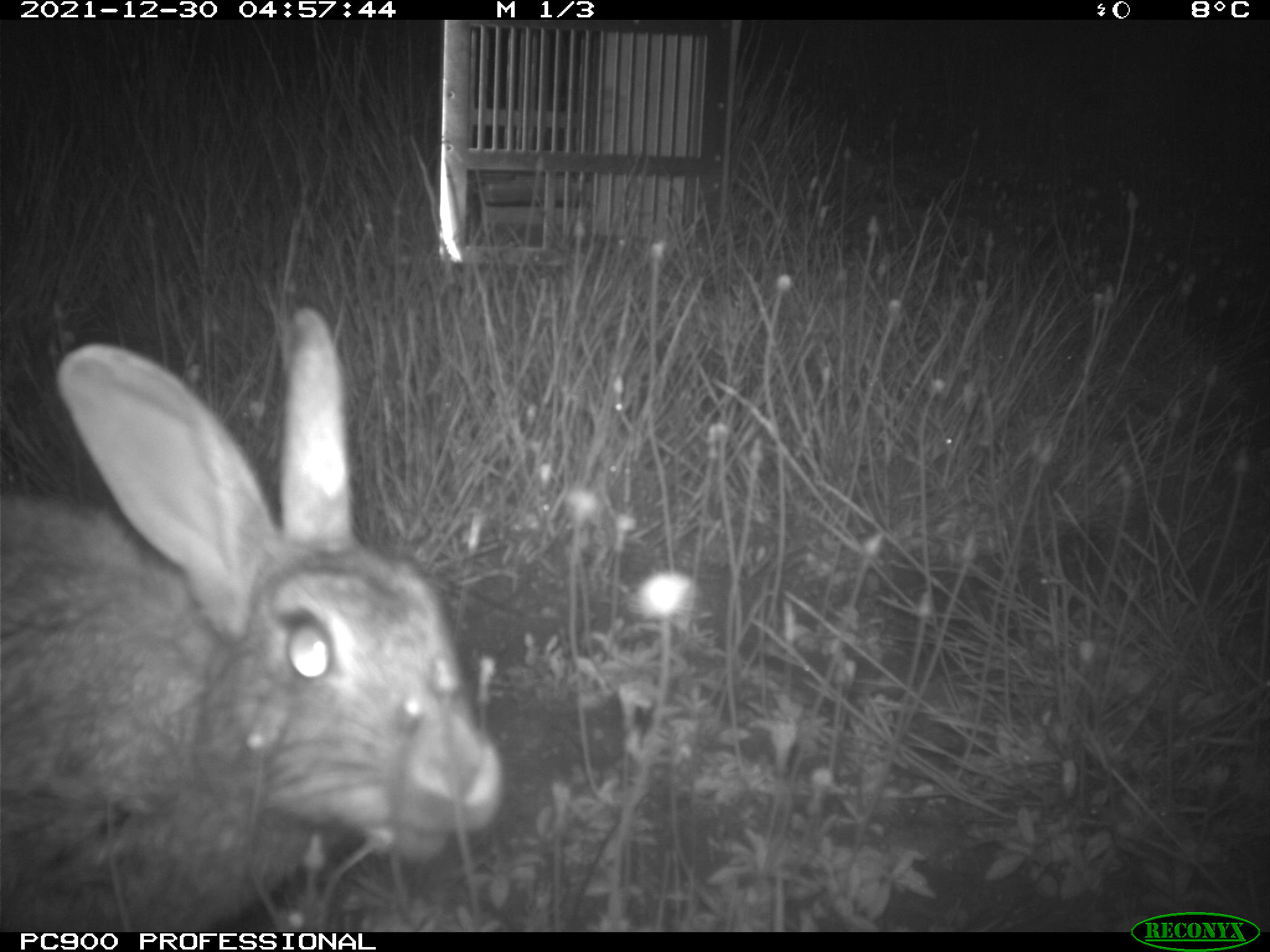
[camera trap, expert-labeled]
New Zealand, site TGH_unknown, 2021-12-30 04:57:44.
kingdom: Animalia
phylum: Chordata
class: Mammalia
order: Lagomorpha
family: Leporidae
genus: Oryctolagus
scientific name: Oryctolagus cuniculus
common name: european rabbit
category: rabbit